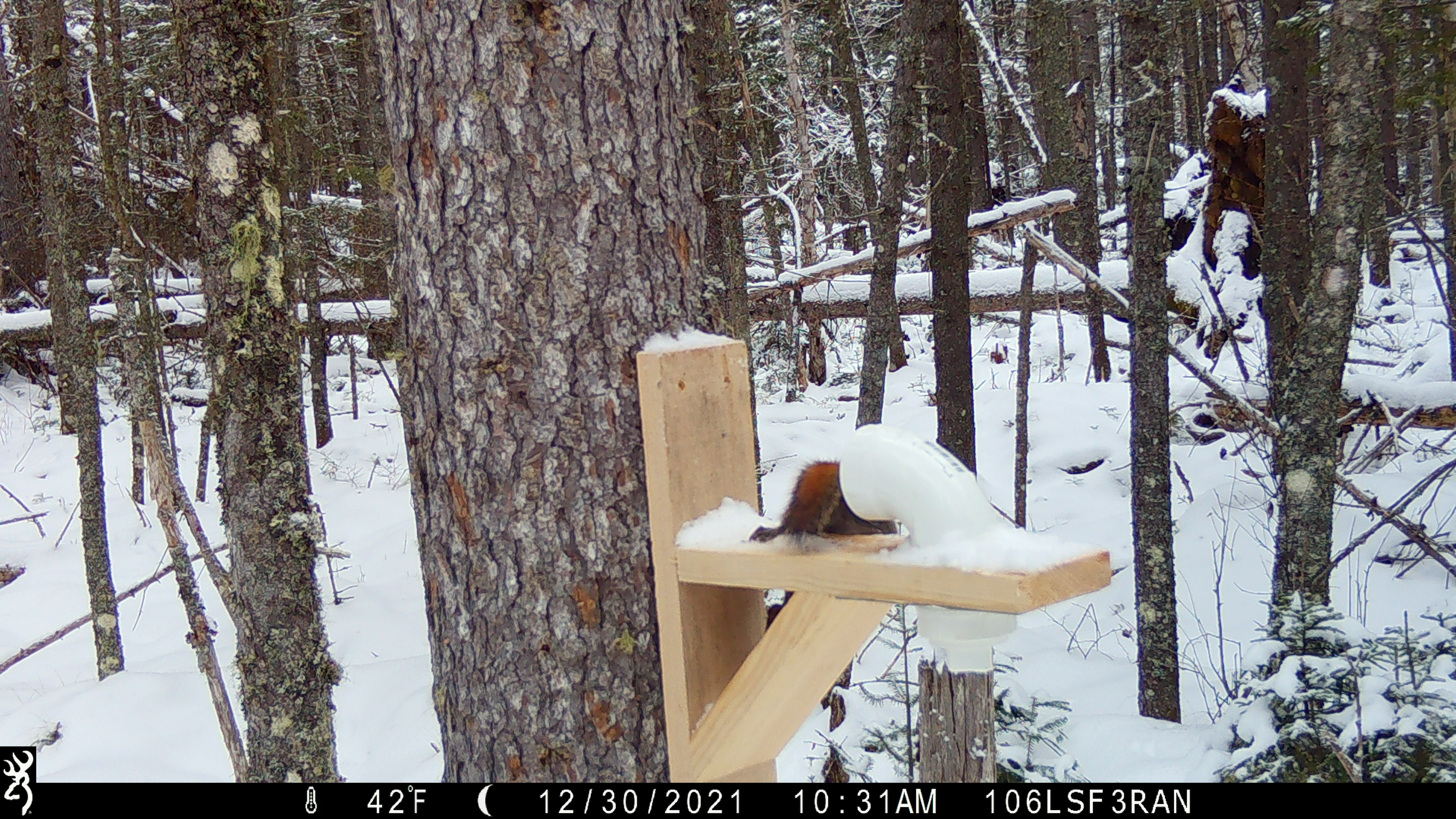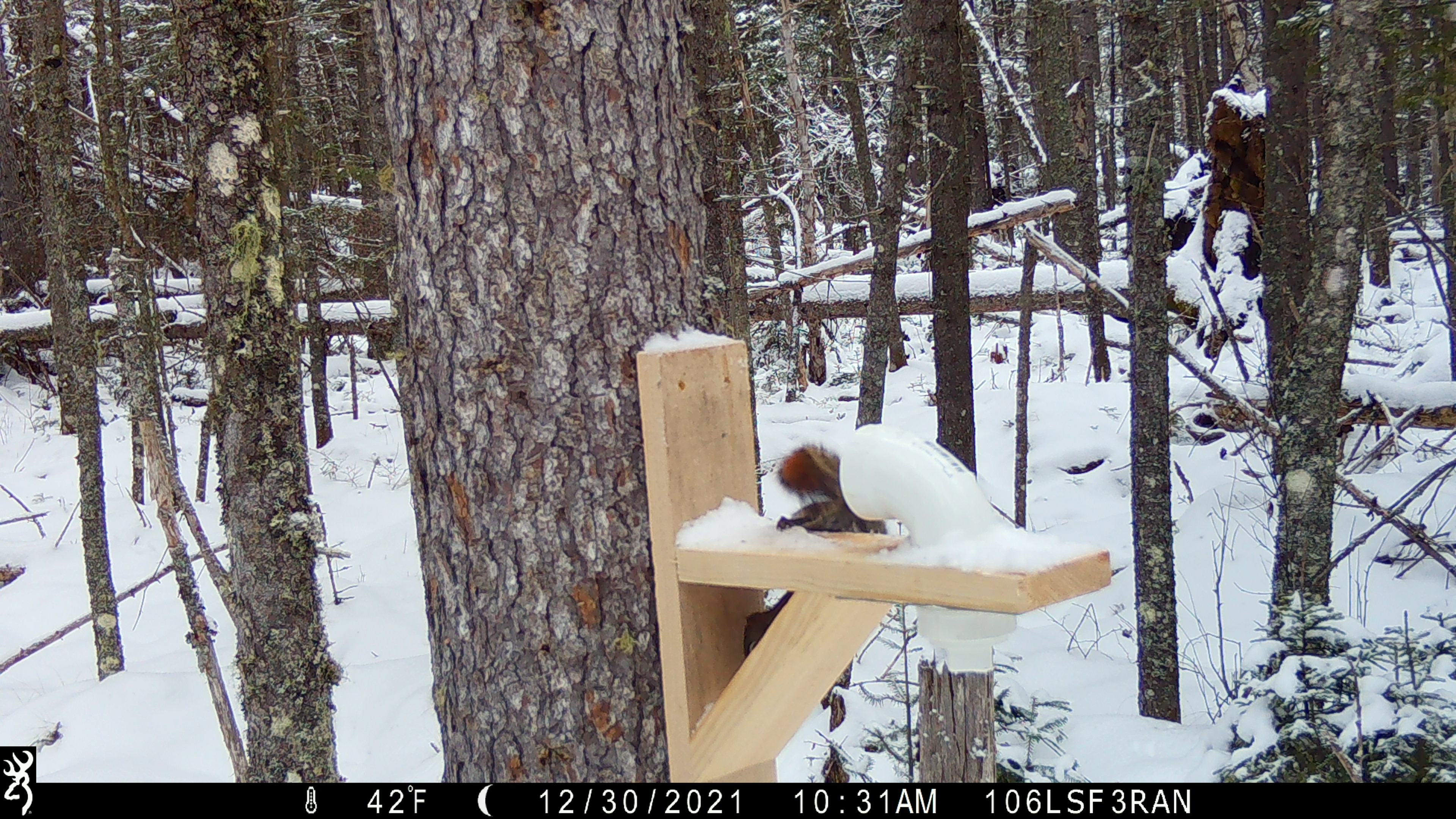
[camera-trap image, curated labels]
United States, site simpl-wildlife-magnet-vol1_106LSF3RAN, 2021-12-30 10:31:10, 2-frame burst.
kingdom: Animalia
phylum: Chordata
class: Mammalia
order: Rodentia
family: Sciuridae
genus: Tamiasciurus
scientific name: Tamiasciurus hudsonicus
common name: red squirrel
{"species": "red squirrel (Tamiasciurus hudsonicus)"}